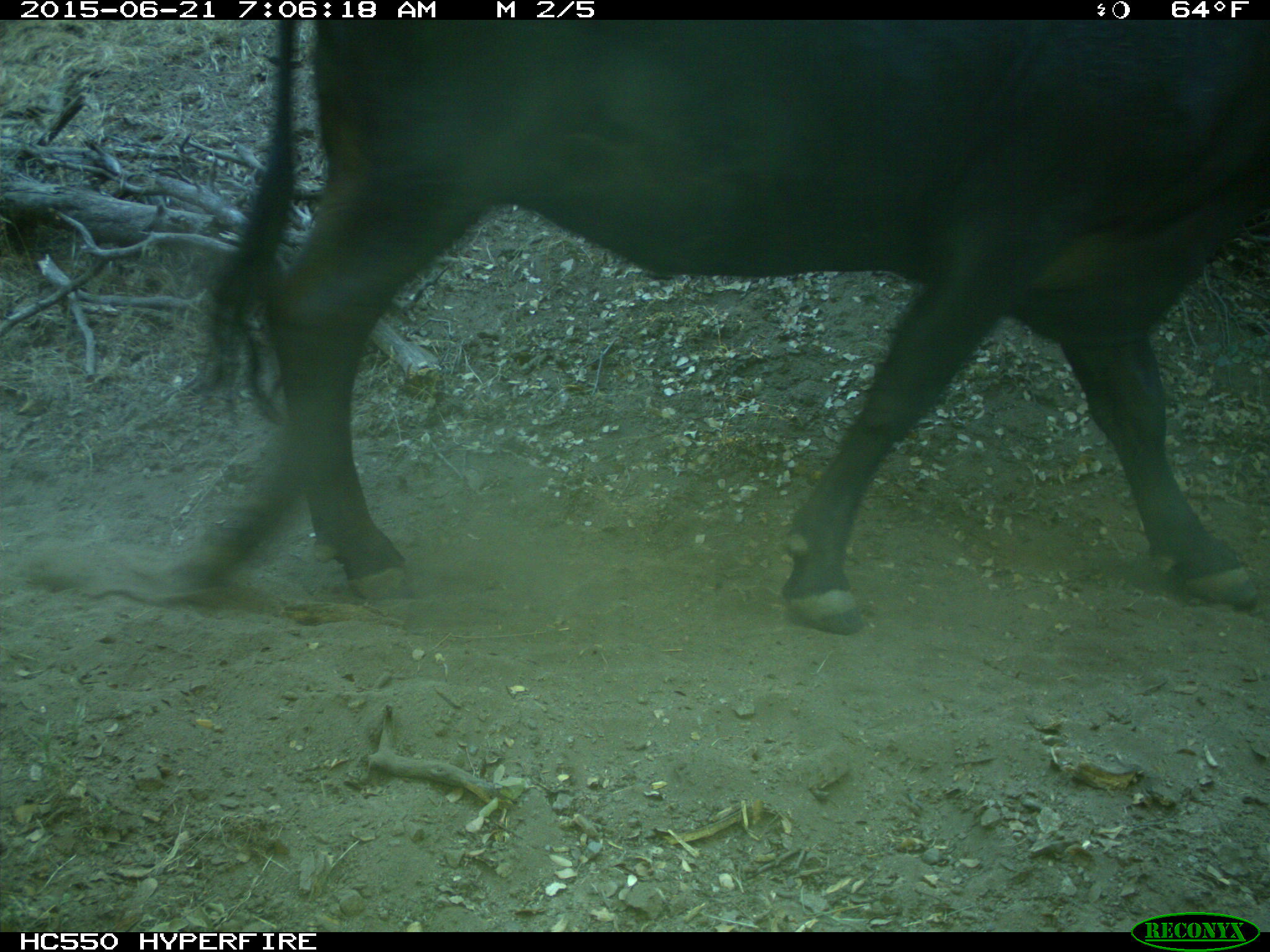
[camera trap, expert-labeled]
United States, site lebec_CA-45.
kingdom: Animalia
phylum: Chordata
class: Mammalia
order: Artiodactyla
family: Bovidae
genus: Bos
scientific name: Bos taurus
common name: domestic cow